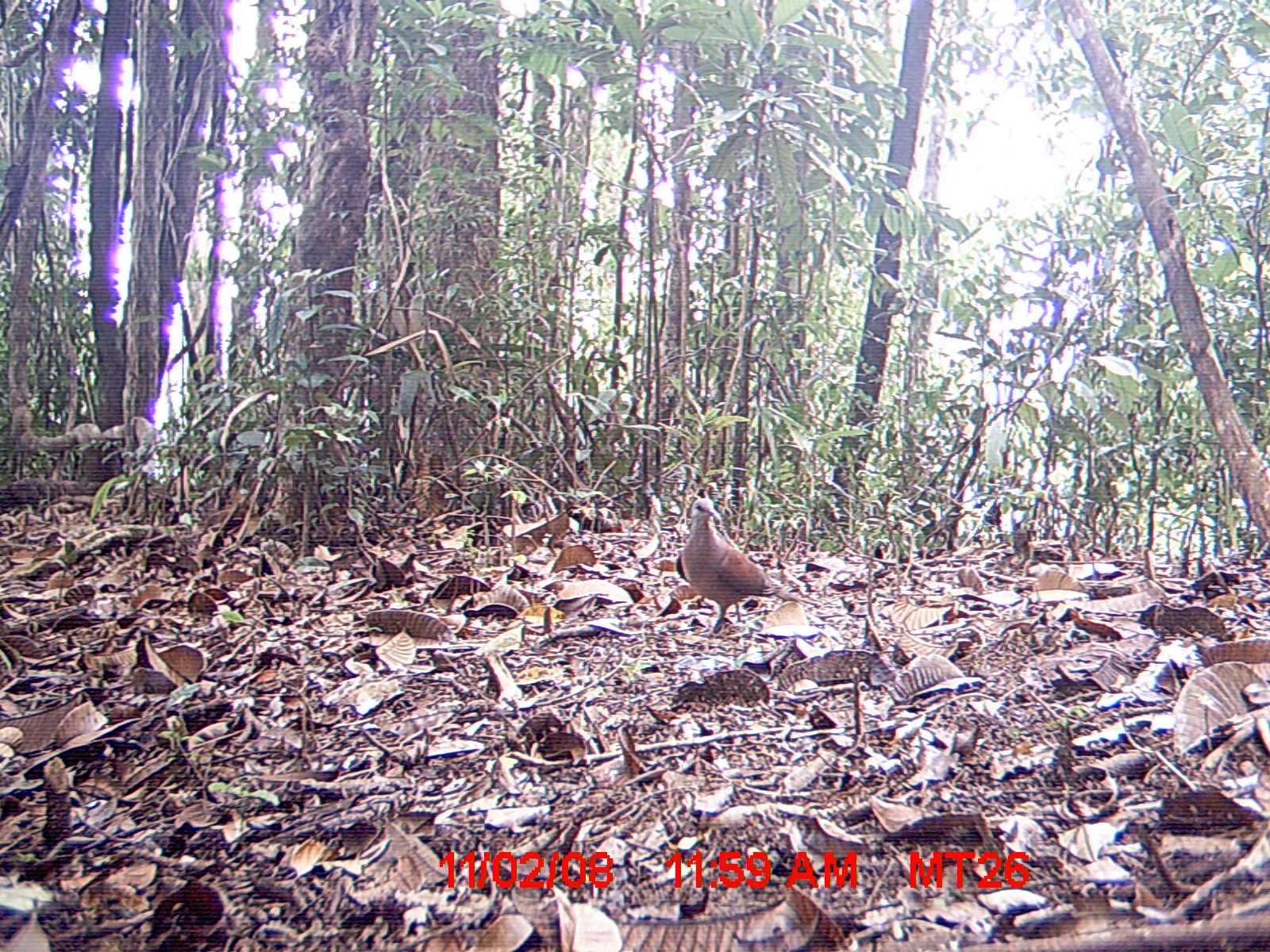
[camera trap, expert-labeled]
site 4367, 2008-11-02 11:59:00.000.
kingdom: Animalia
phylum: Chordata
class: Aves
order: Columbiformes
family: Columbidae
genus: Streptopelia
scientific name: Streptopelia picturata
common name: madagascar turtle-dove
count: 1